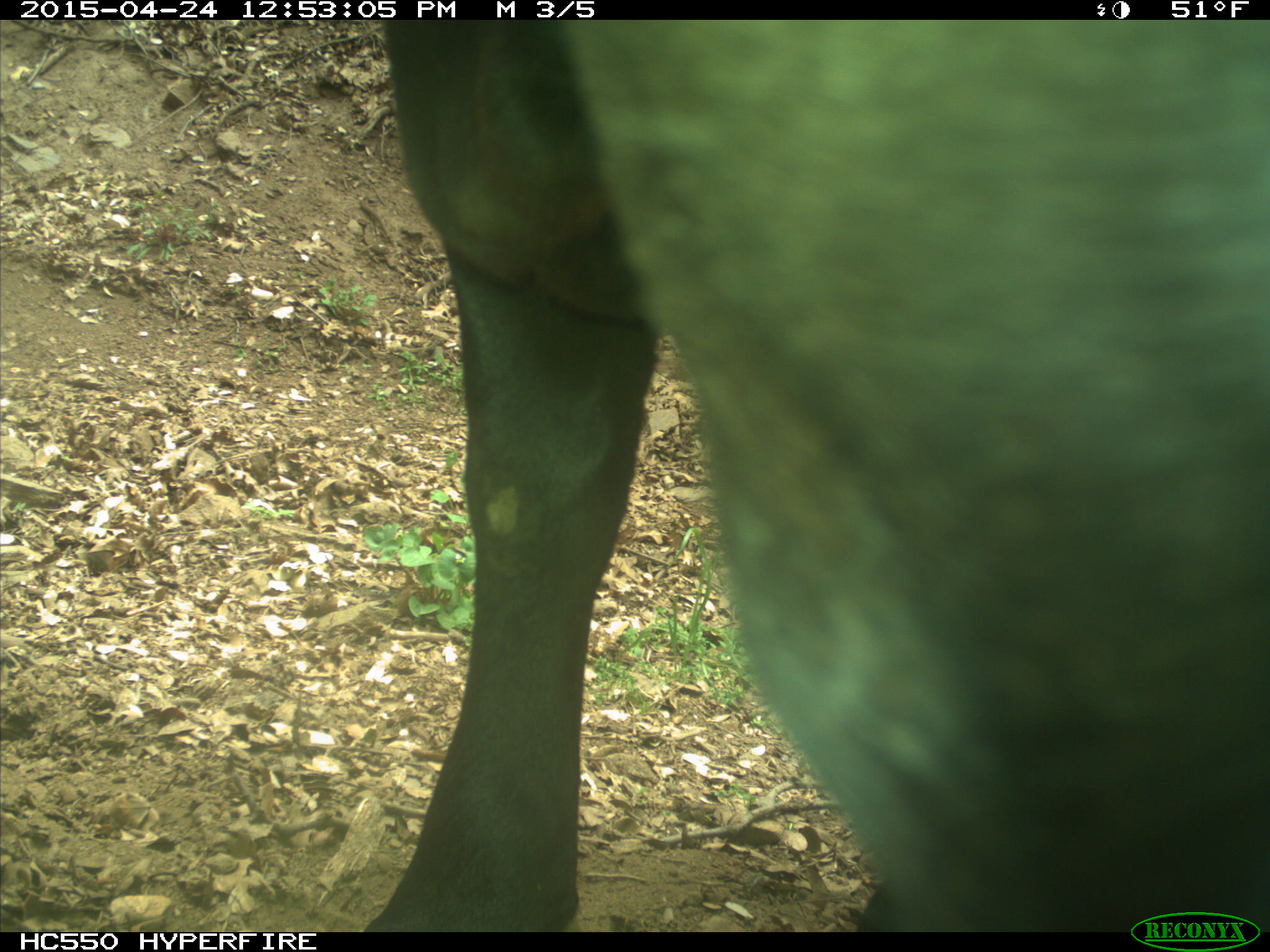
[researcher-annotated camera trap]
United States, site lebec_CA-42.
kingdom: Animalia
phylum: Chordata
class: Mammalia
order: Artiodactyla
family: Bovidae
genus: Bos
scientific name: Bos taurus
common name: domestic cow